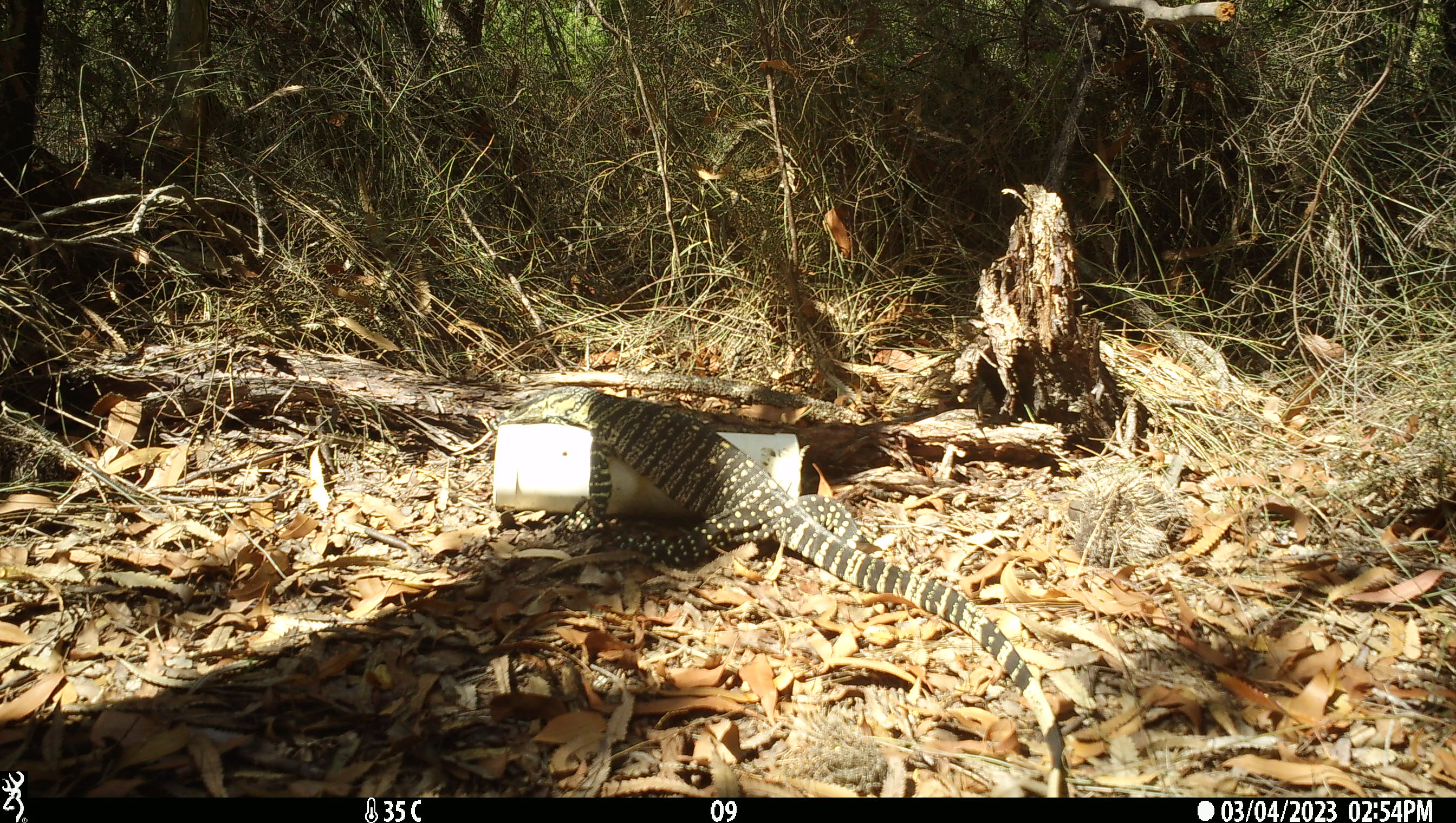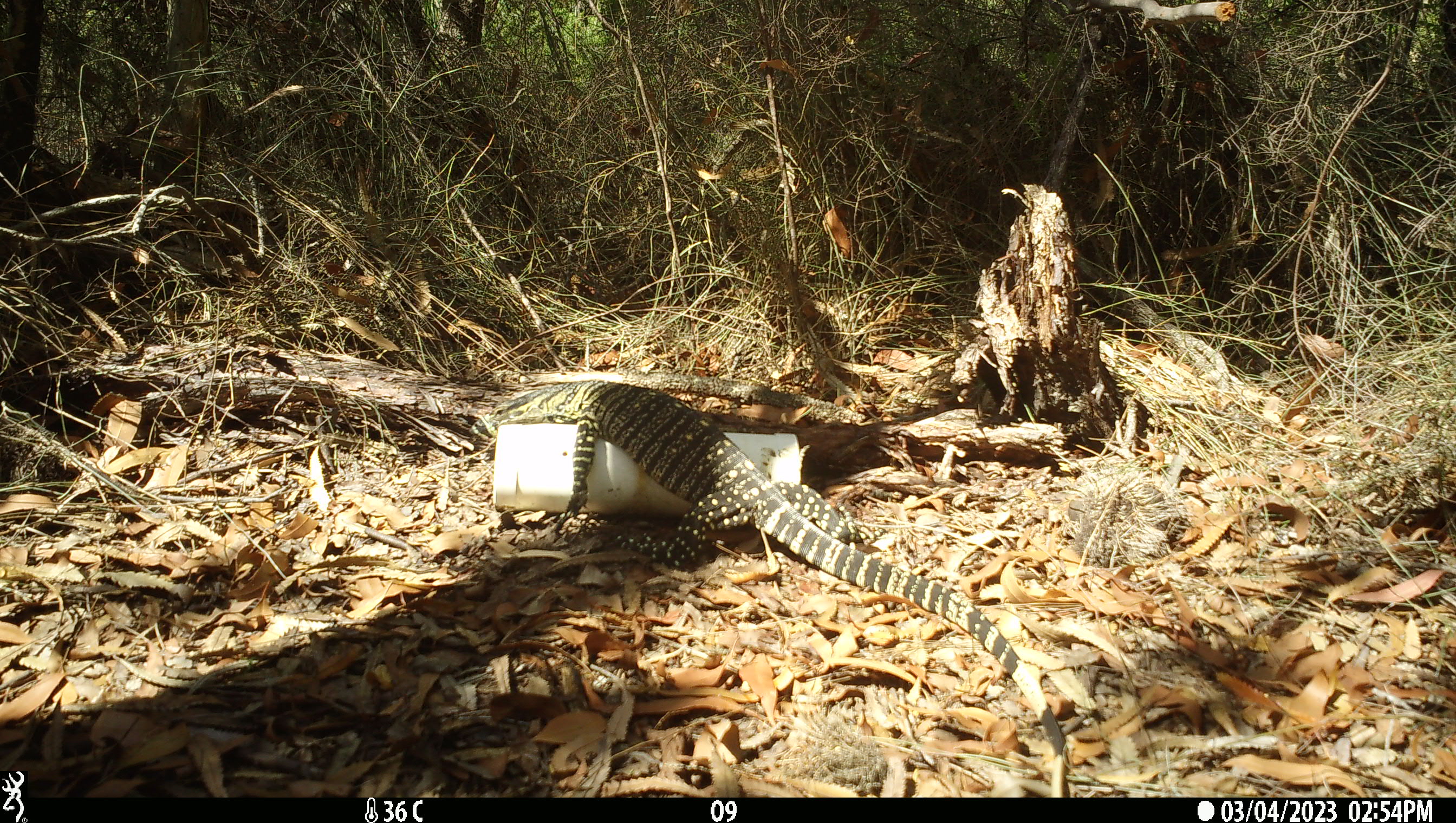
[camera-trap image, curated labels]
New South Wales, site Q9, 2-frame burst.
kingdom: Animalia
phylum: Chordata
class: Reptilia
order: Squamata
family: Varanidae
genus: Varanus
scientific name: Varanus varius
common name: lace monitor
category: goanna